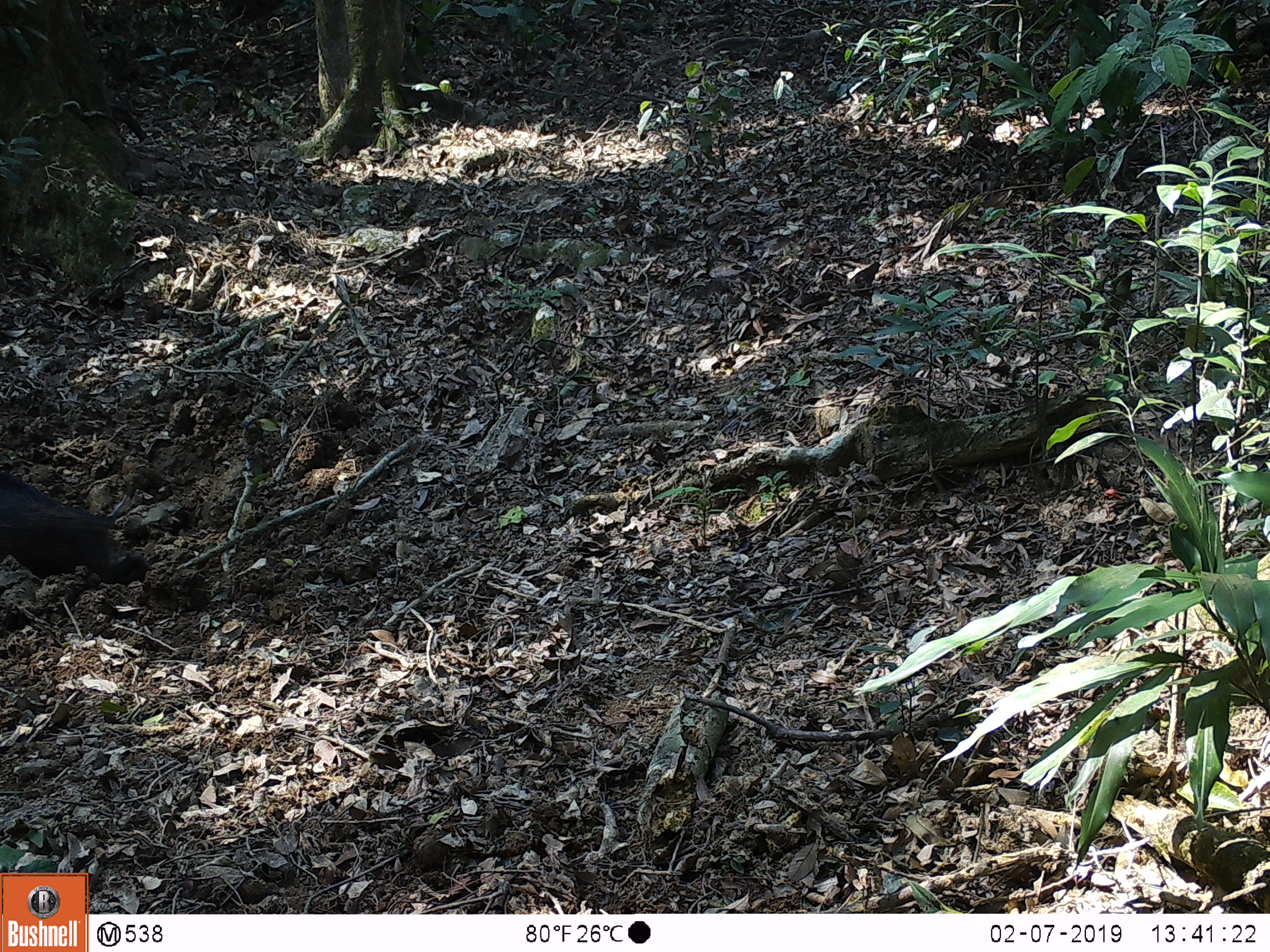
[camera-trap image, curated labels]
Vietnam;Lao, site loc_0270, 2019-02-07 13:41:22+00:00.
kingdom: Animalia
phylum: Chordata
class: Mammalia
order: Artiodactyla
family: Suidae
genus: Sus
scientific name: Sus scrofa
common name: eurasian wild pig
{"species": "eurasian wild pig (Sus scrofa)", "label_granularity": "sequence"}